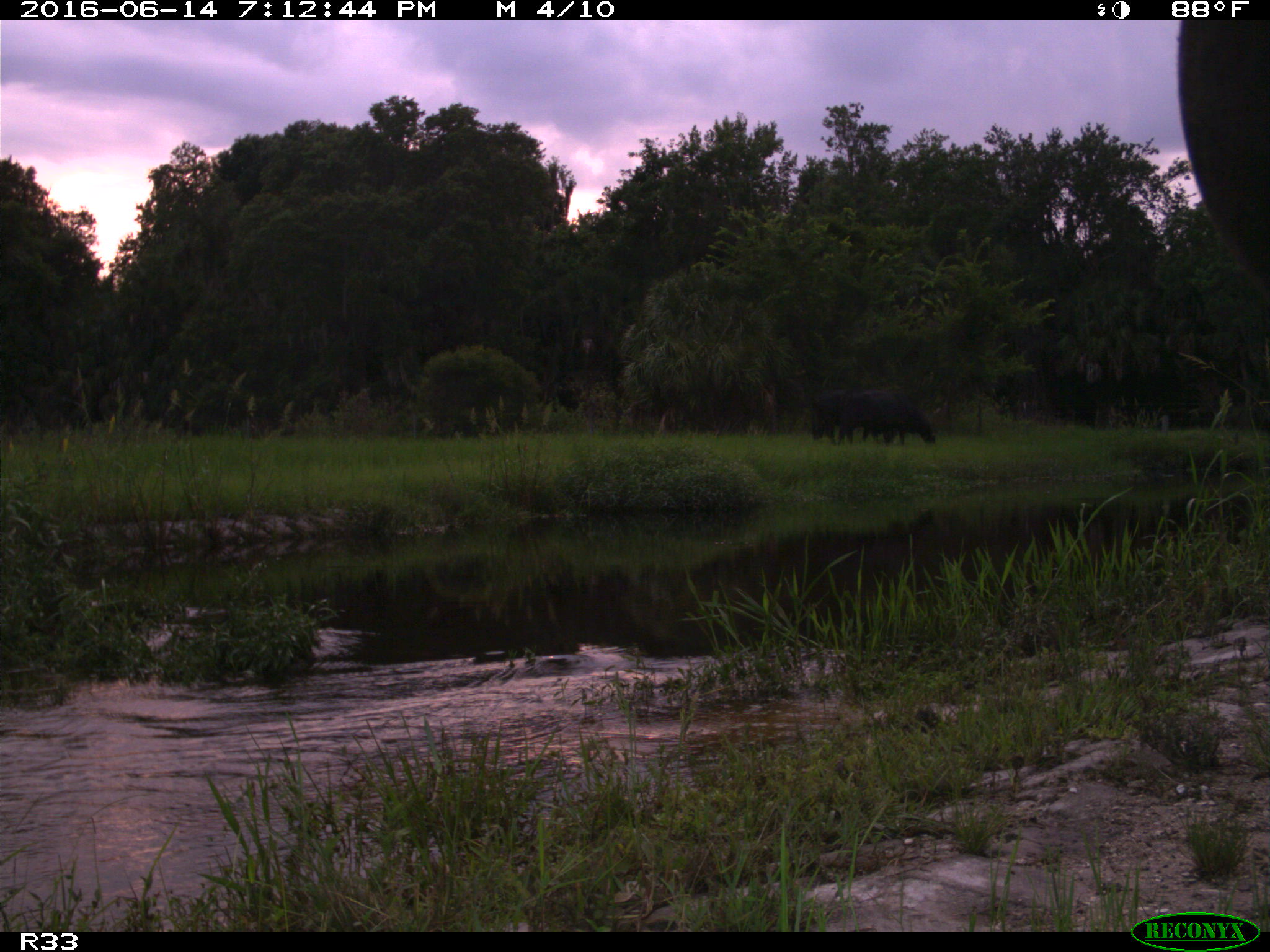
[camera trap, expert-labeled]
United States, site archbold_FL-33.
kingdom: Animalia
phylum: Chordata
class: Mammalia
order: Artiodactyla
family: Bovidae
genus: Bos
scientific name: Bos taurus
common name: domestic cow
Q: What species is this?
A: Bos taurus (domestic cow).